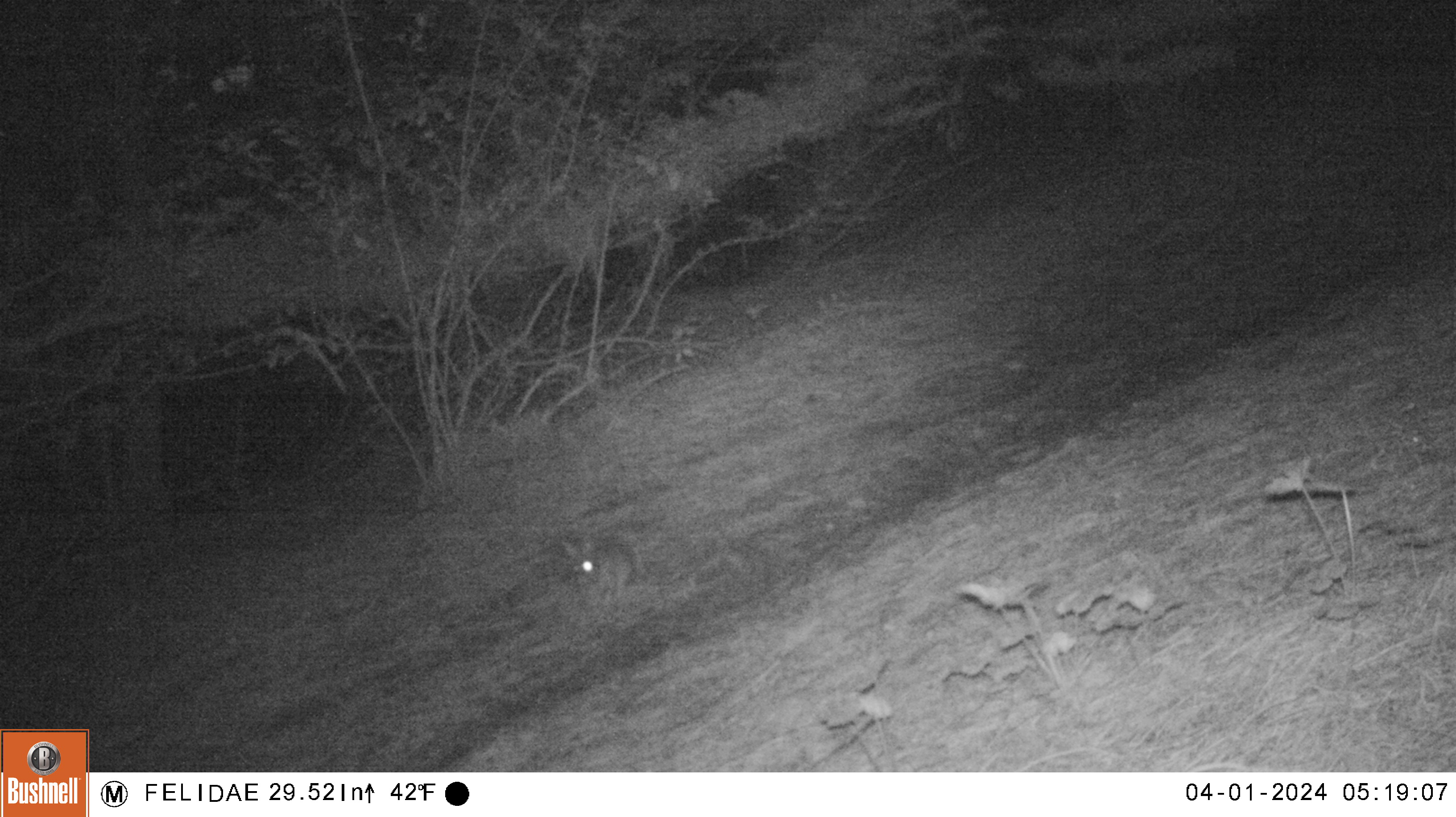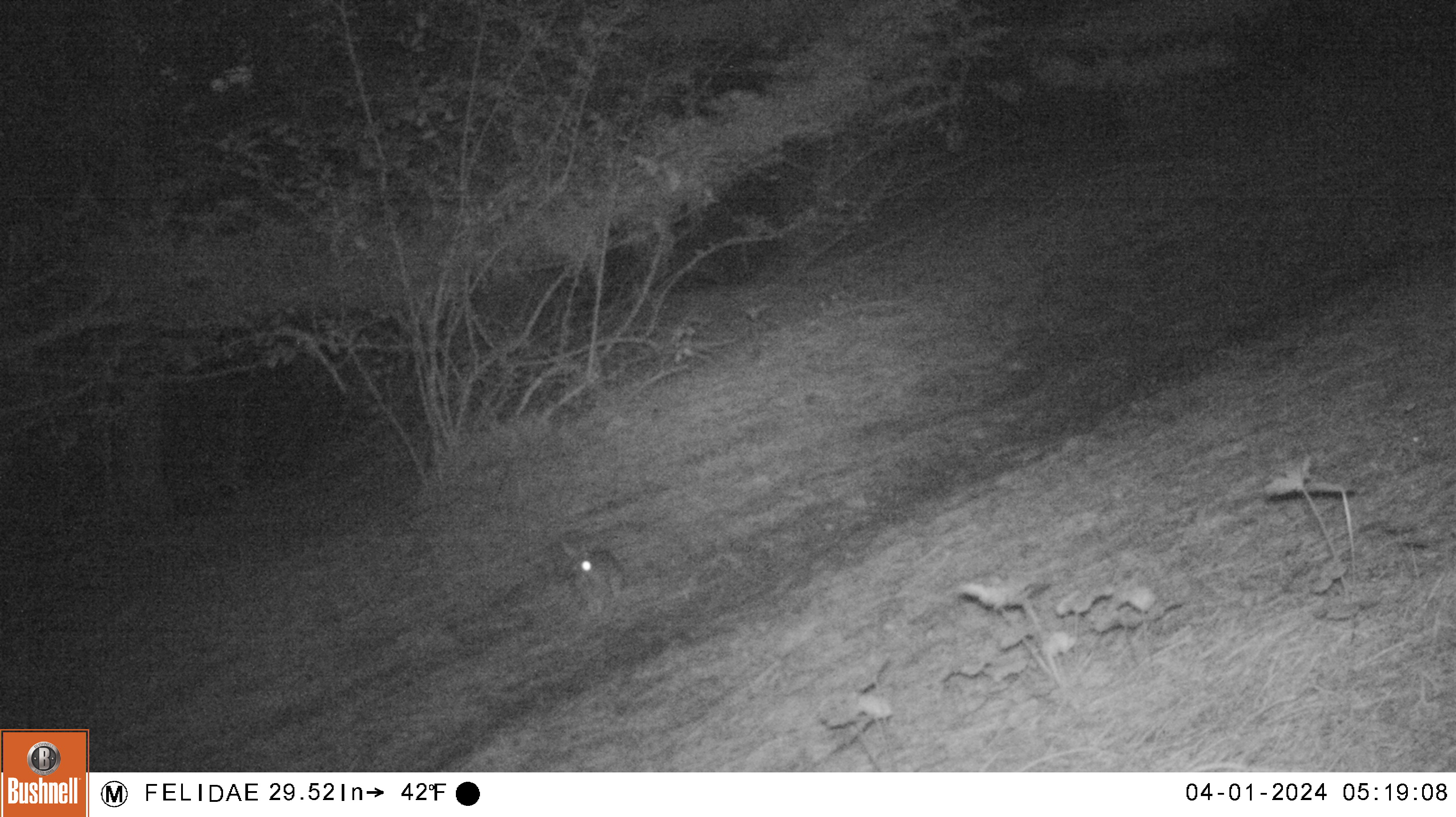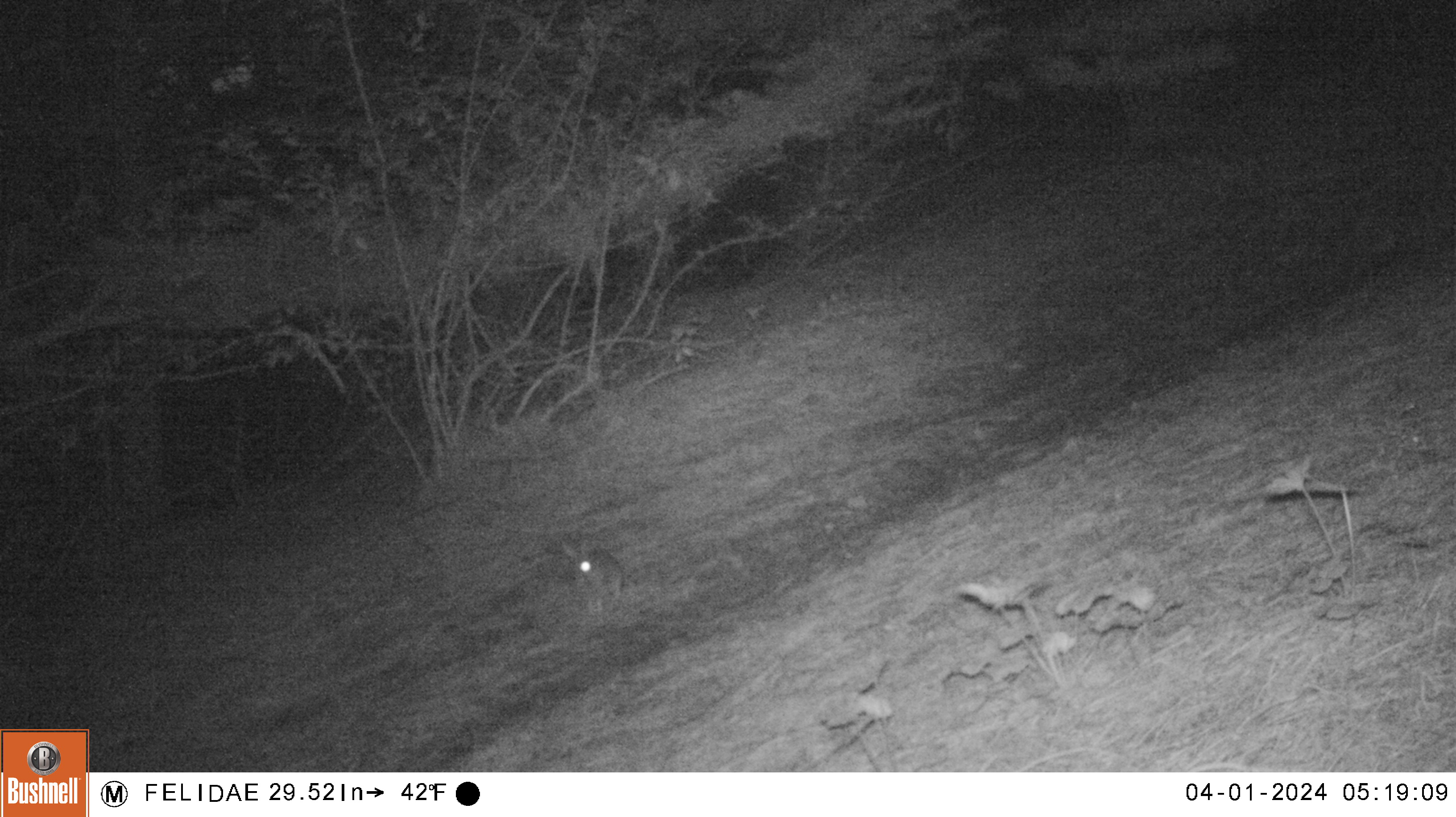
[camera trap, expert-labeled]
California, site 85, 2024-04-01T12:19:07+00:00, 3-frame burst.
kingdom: Animalia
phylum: Chordata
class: Mammalia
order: Lagomorpha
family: Leporidae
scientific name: Leporidae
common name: rabbit